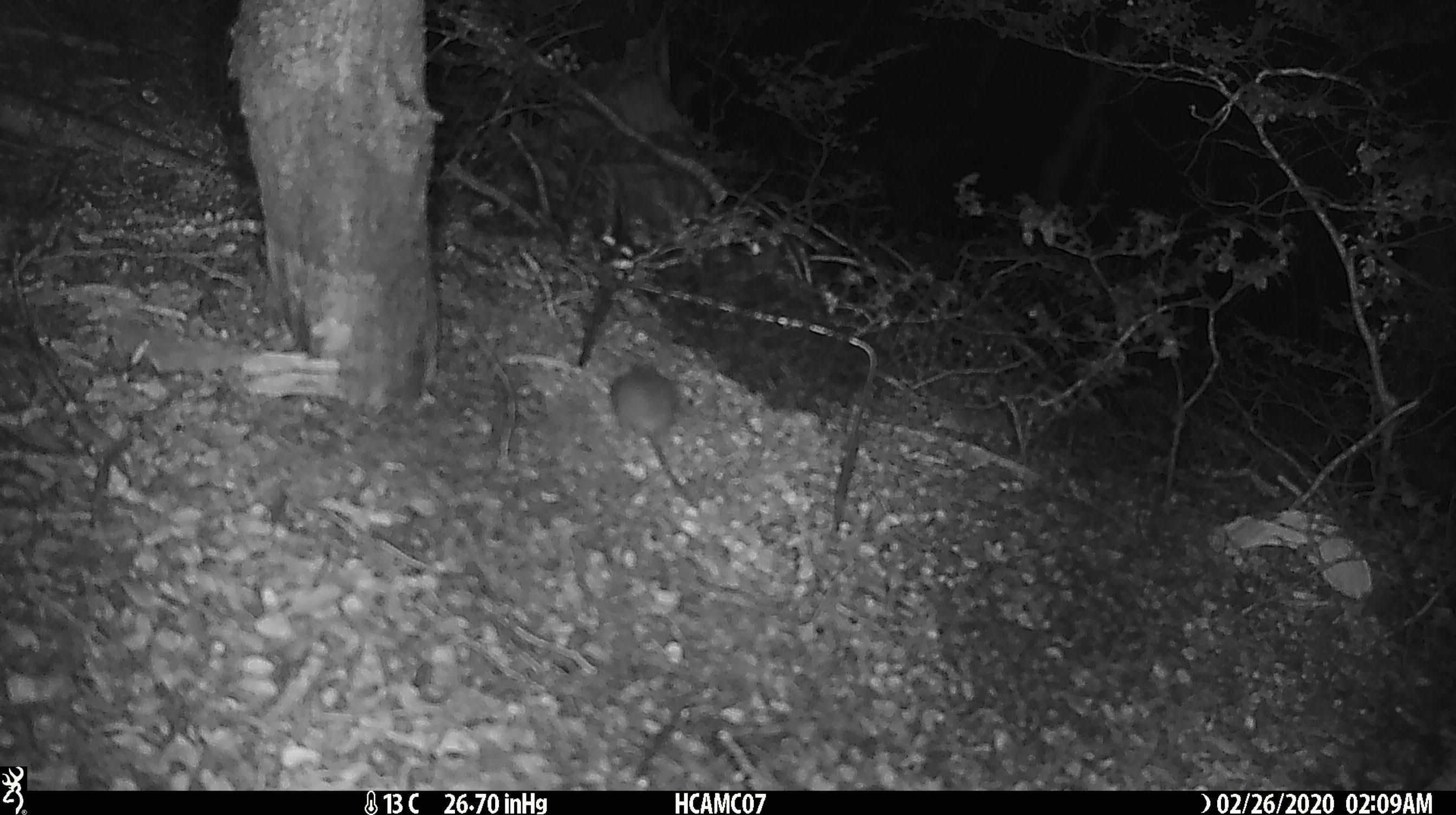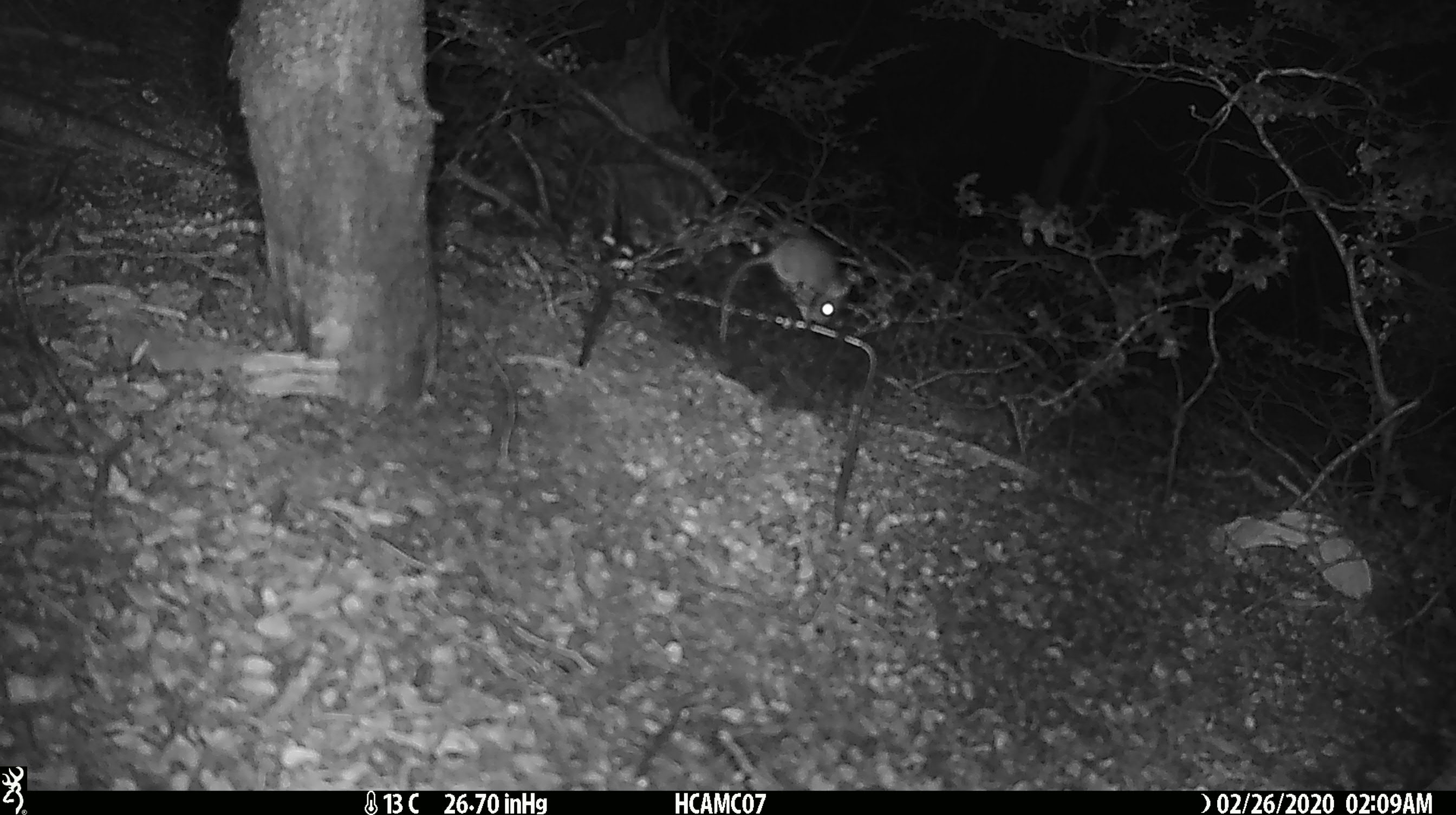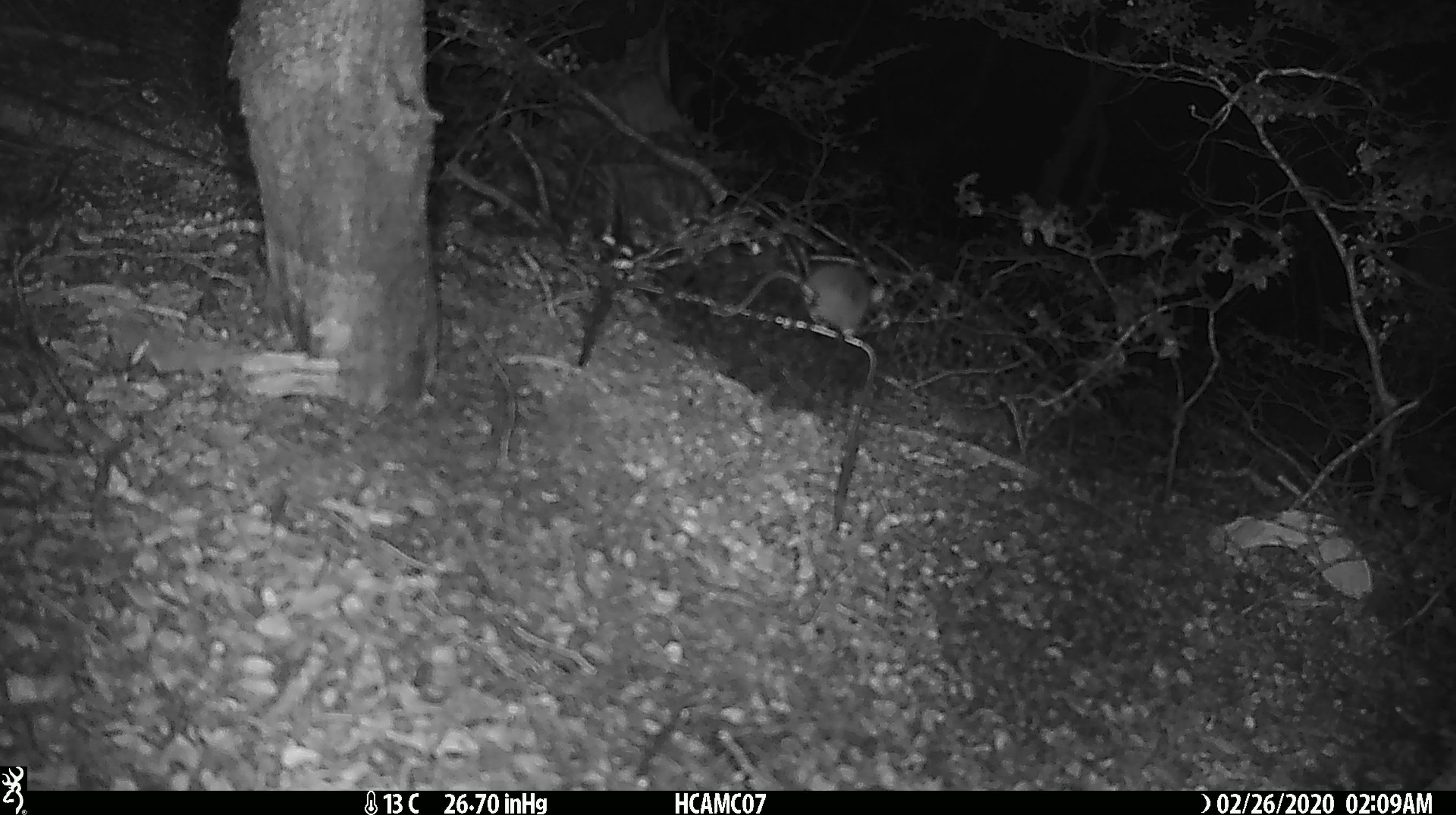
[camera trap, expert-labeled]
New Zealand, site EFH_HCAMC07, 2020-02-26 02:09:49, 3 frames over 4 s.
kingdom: Animalia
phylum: Chordata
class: Mammalia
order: Rodentia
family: Muridae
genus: Mus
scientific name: Mus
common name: mouse